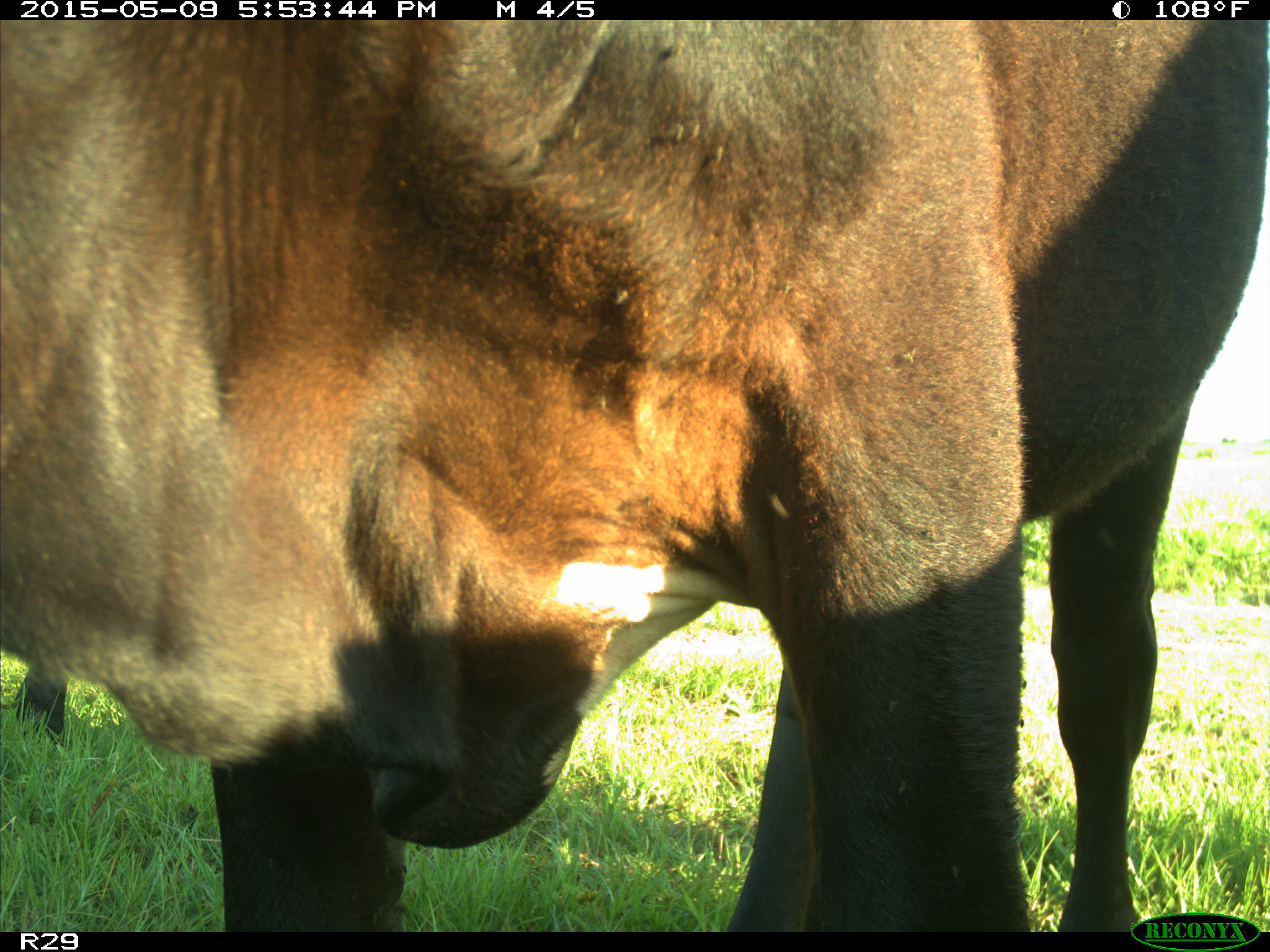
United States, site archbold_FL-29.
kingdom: Animalia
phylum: Chordata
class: Mammalia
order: Artiodactyla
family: Bovidae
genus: Bos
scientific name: Bos taurus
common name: domestic cow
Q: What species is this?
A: Bos taurus (domestic cow).